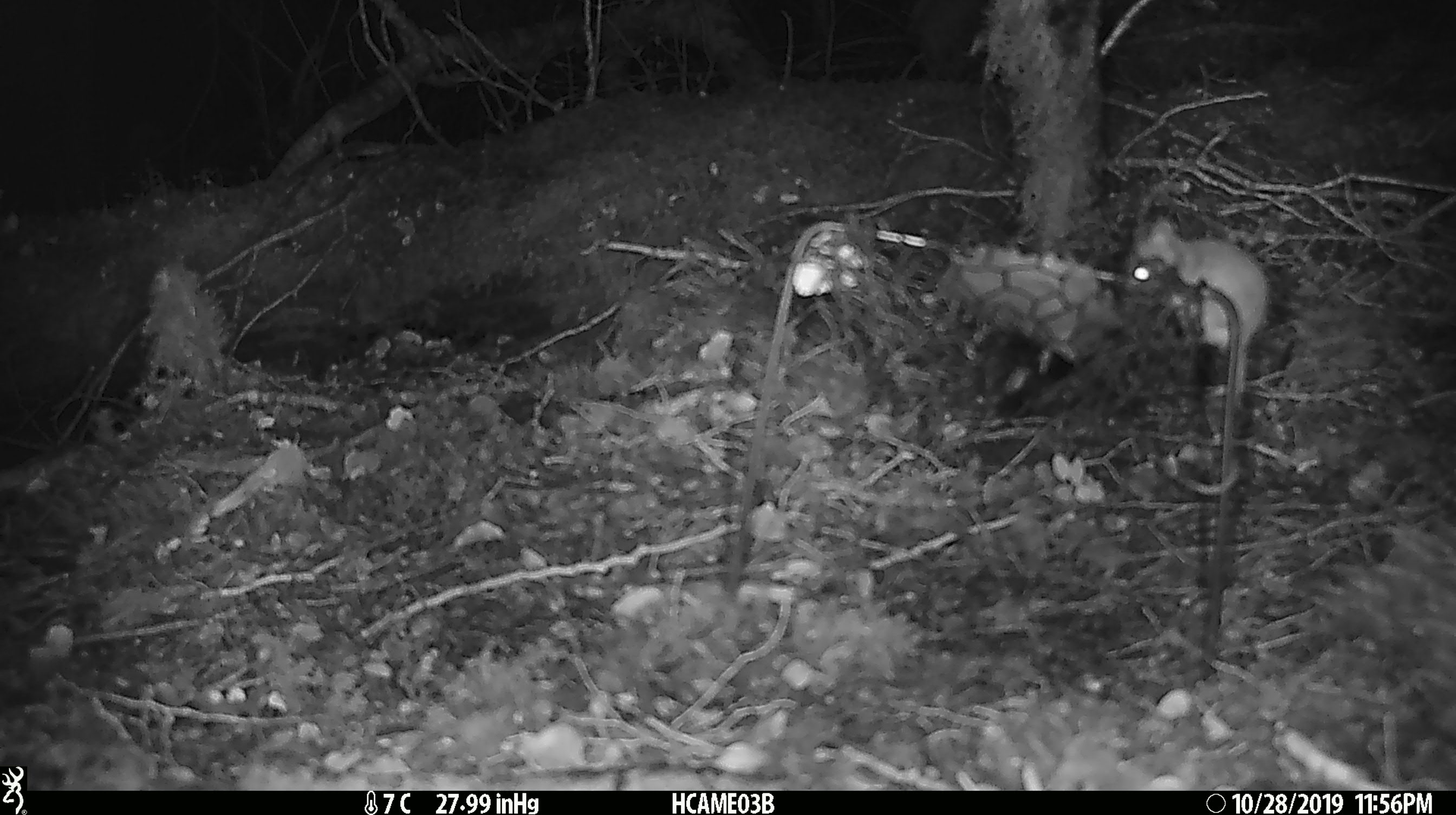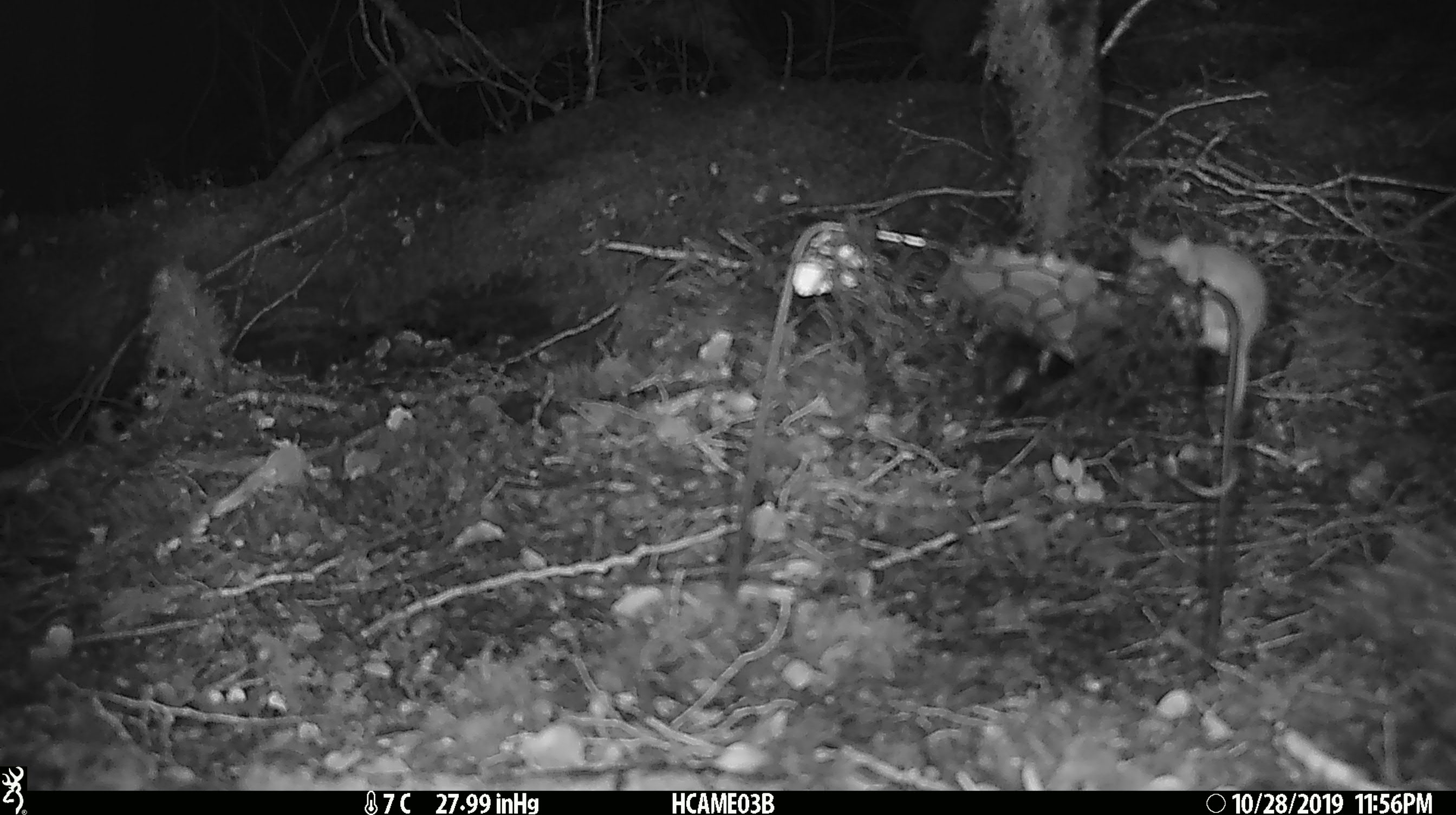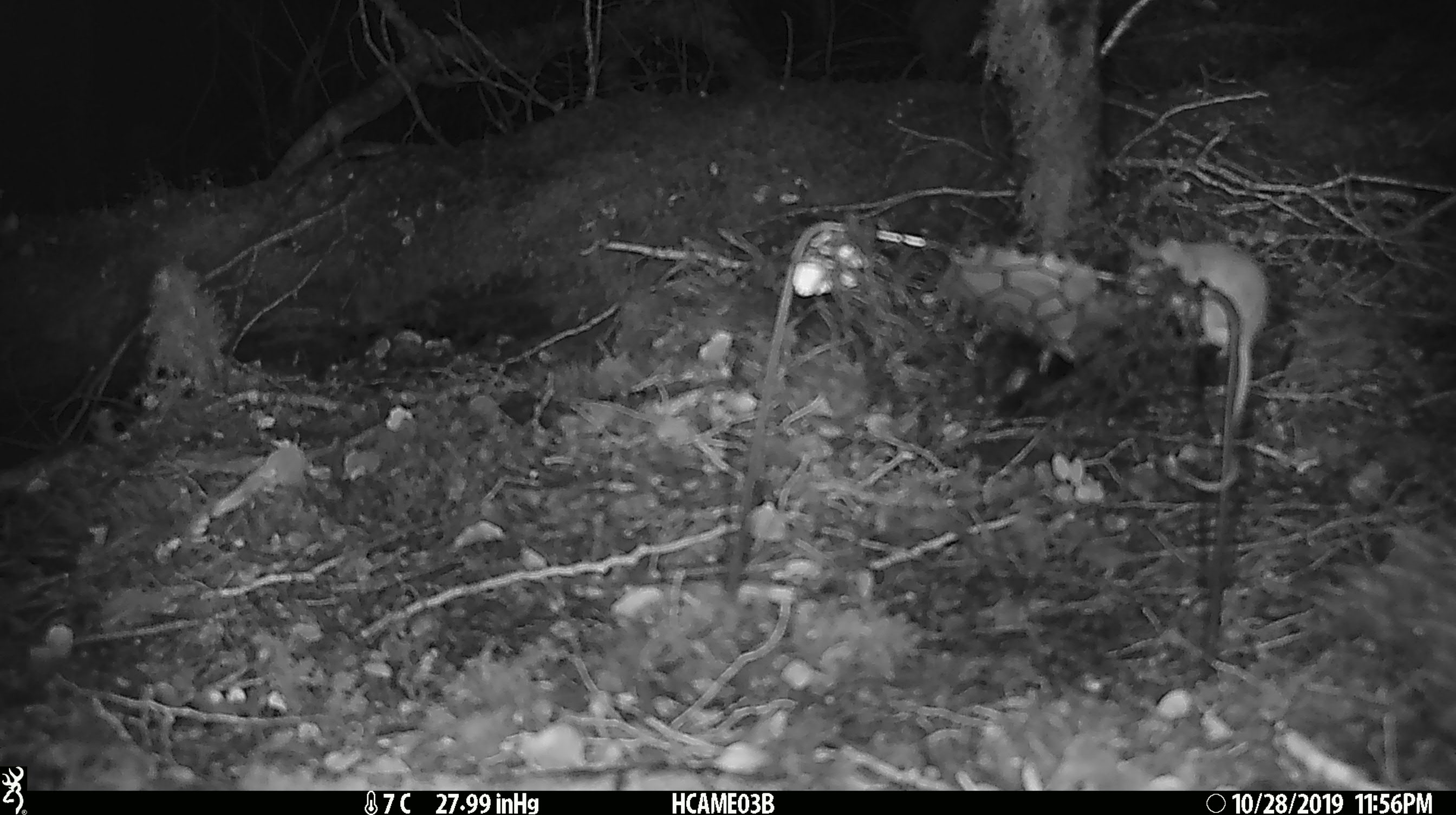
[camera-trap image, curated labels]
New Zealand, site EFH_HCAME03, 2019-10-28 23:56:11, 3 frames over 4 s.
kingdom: Animalia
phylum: Chordata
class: Mammalia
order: Rodentia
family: Muridae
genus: Mus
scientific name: Mus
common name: mouse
Mouse (Mus).